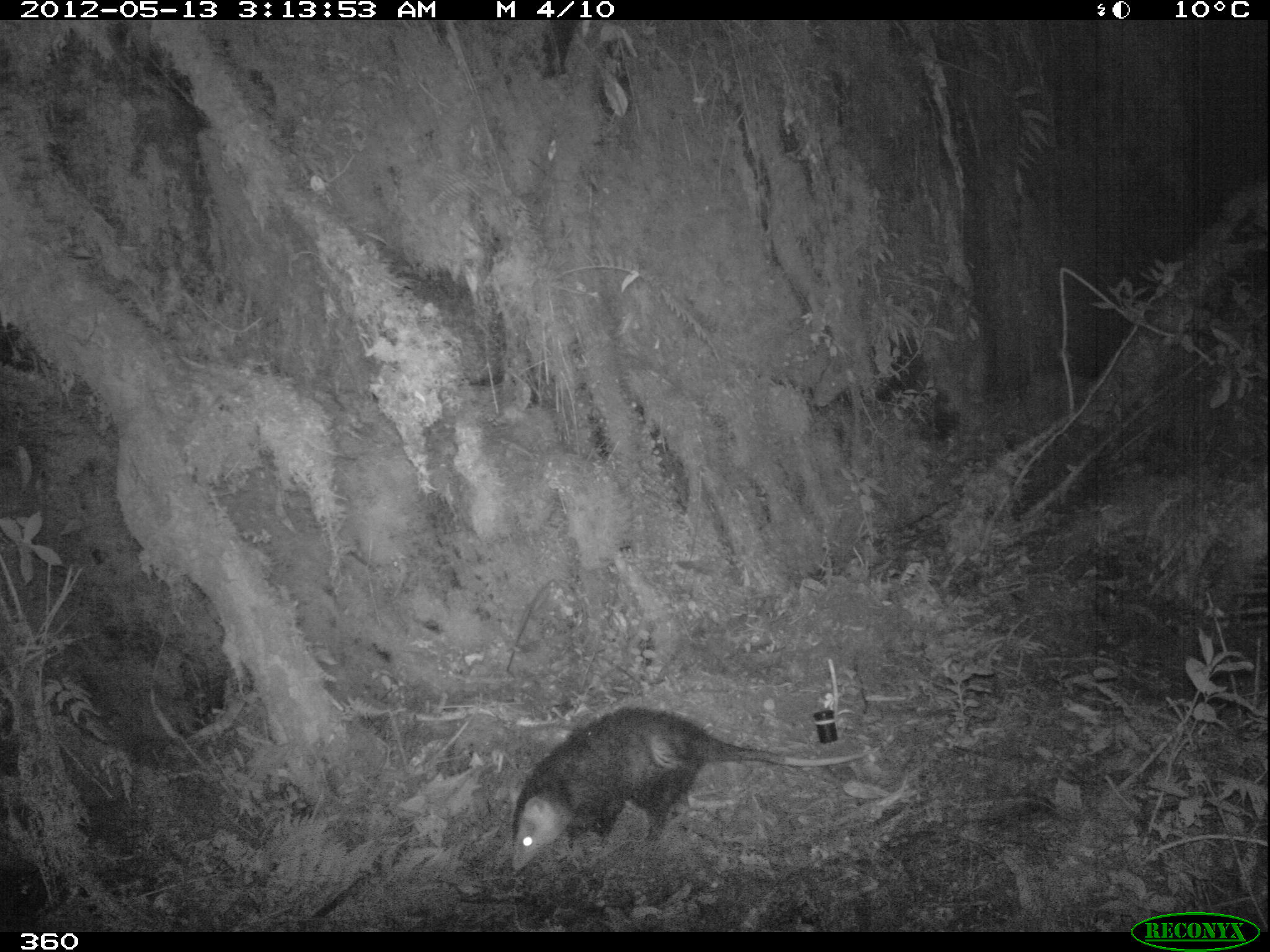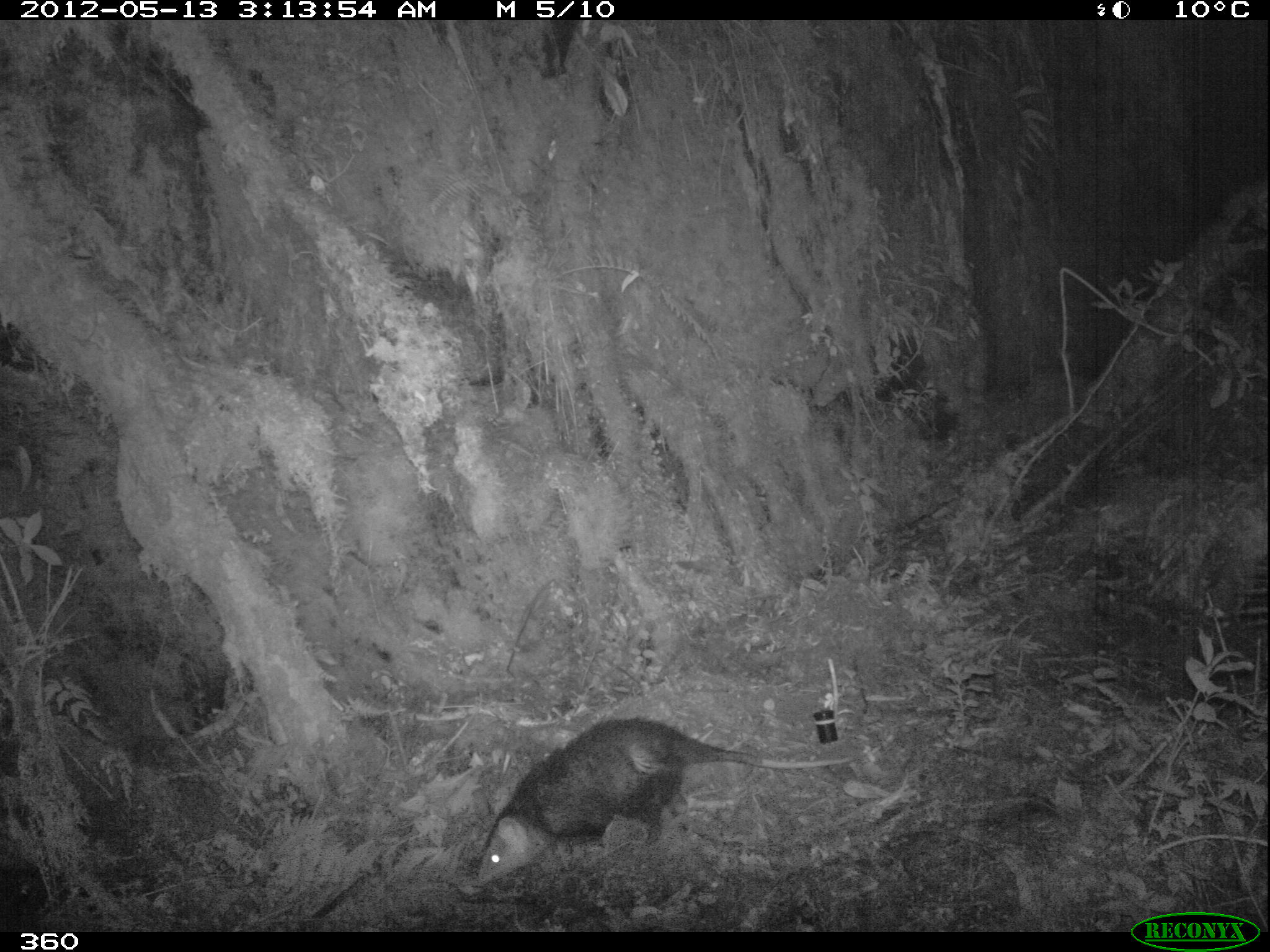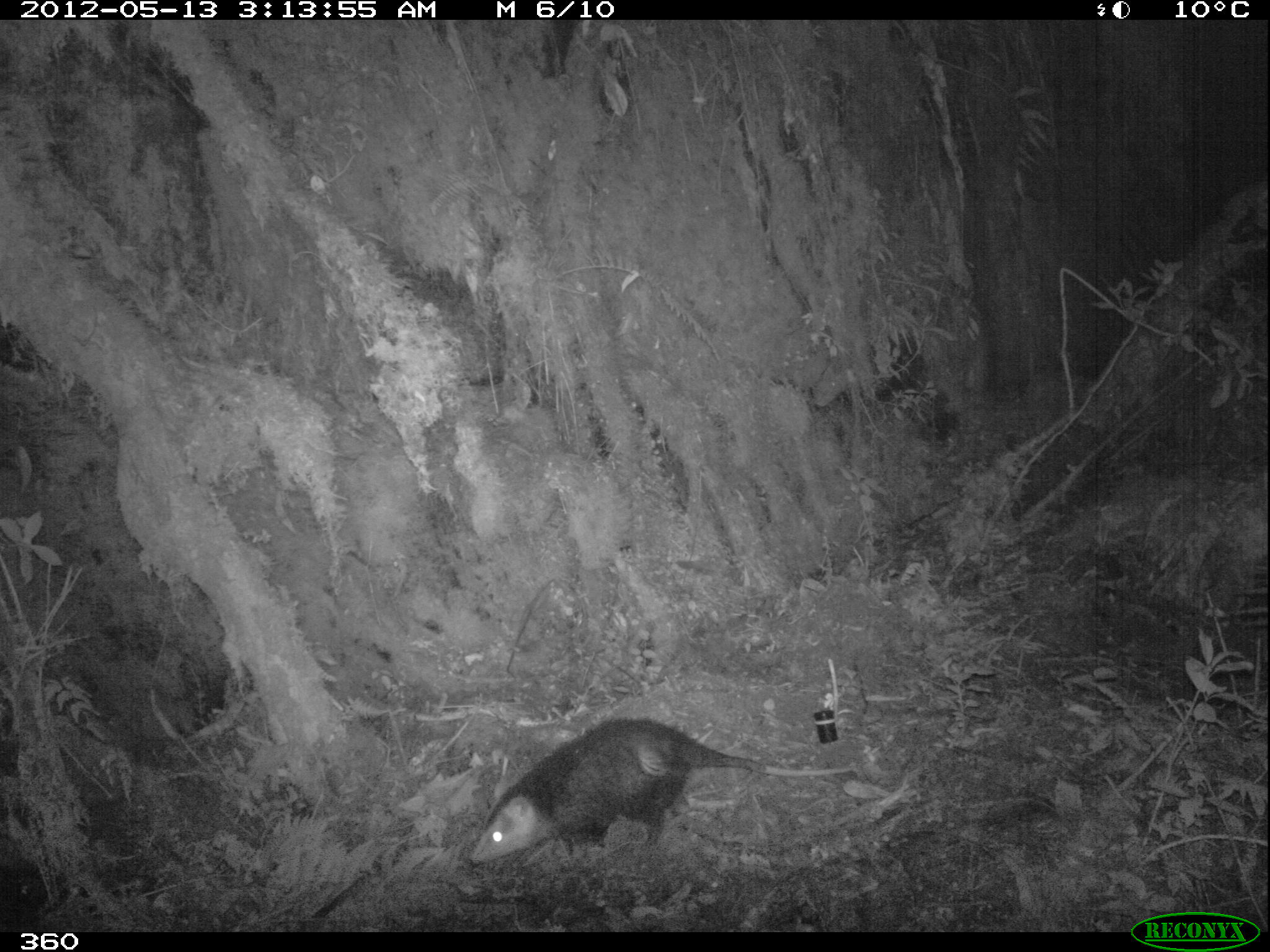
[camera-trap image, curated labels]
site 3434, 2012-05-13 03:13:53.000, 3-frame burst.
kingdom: Animalia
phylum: Chordata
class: Mammalia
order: Didelphimorphia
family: Didelphidae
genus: Didelphis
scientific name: Didelphis pernigra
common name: andean white-eared opossum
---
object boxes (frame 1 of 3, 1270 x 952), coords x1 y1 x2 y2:
didelphis pernigra: 508 706 872 875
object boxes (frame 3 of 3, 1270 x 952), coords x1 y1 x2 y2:
didelphis pernigra: 467 717 859 865